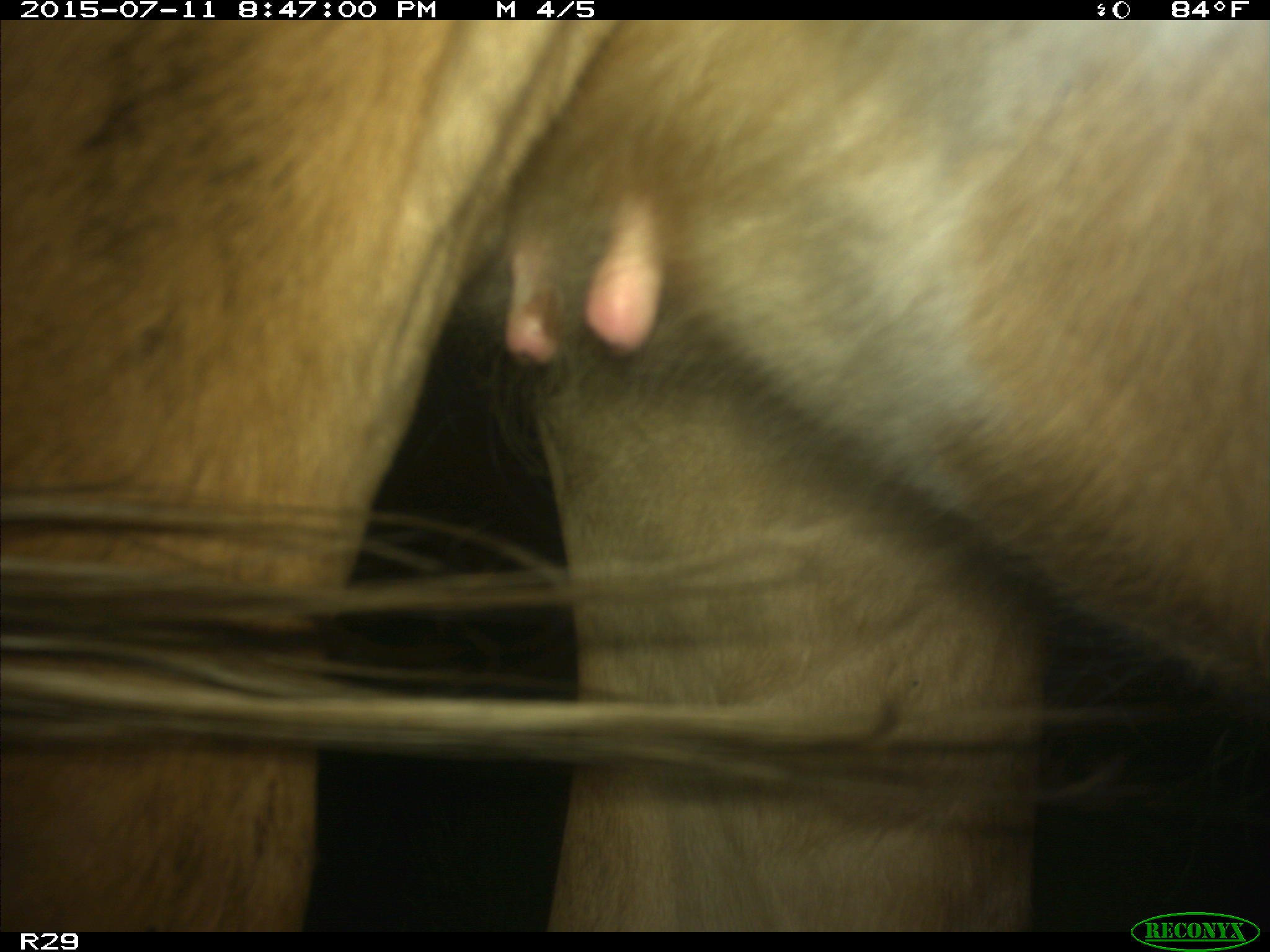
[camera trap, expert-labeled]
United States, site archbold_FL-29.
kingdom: Animalia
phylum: Chordata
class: Mammalia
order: Artiodactyla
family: Bovidae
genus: Bos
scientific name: Bos taurus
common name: domestic cow